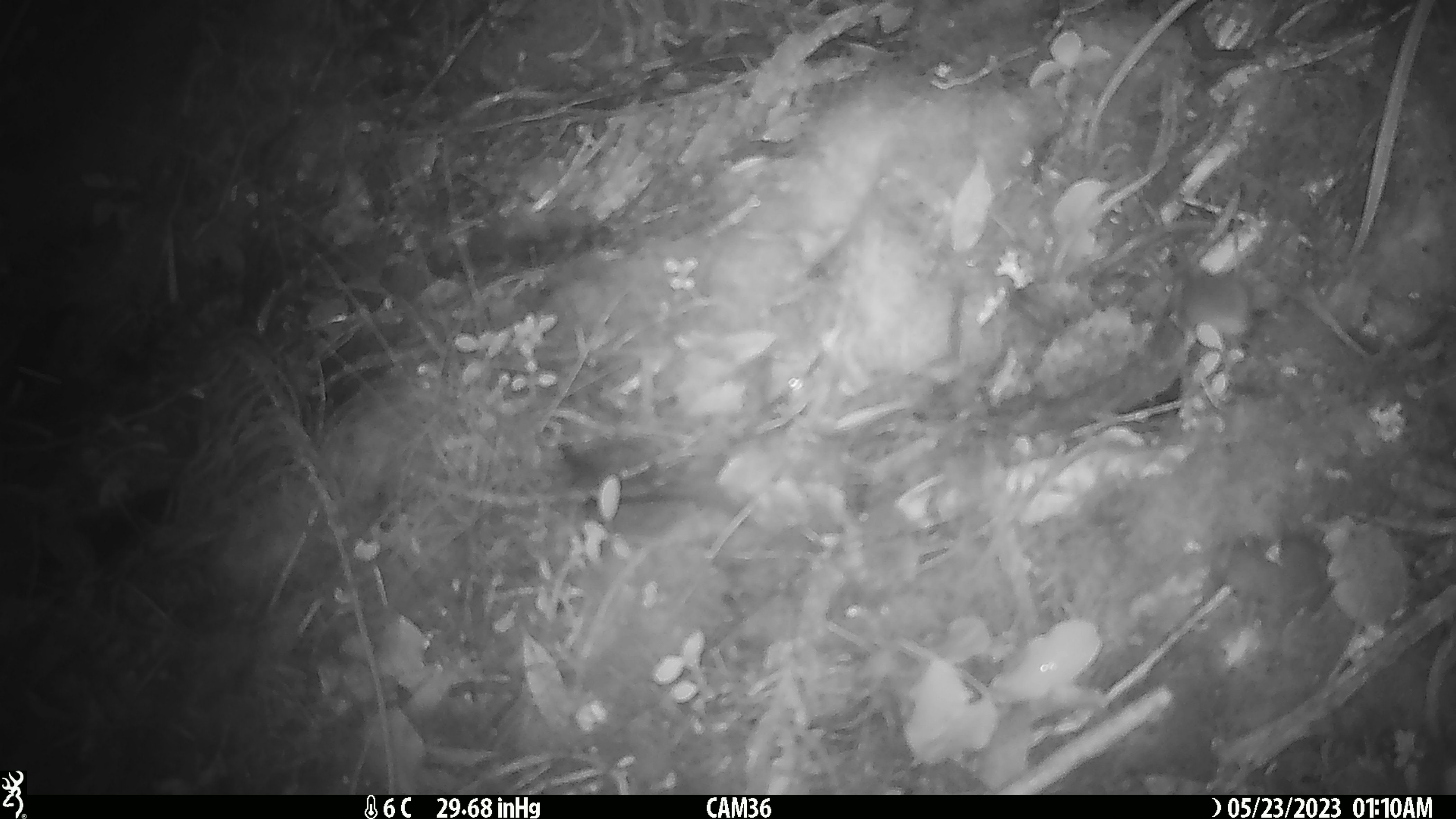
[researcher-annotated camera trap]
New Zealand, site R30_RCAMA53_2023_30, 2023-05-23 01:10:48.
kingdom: Animalia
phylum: Chordata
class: Mammalia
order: Rodentia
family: Muridae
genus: Mus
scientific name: Mus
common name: mouse